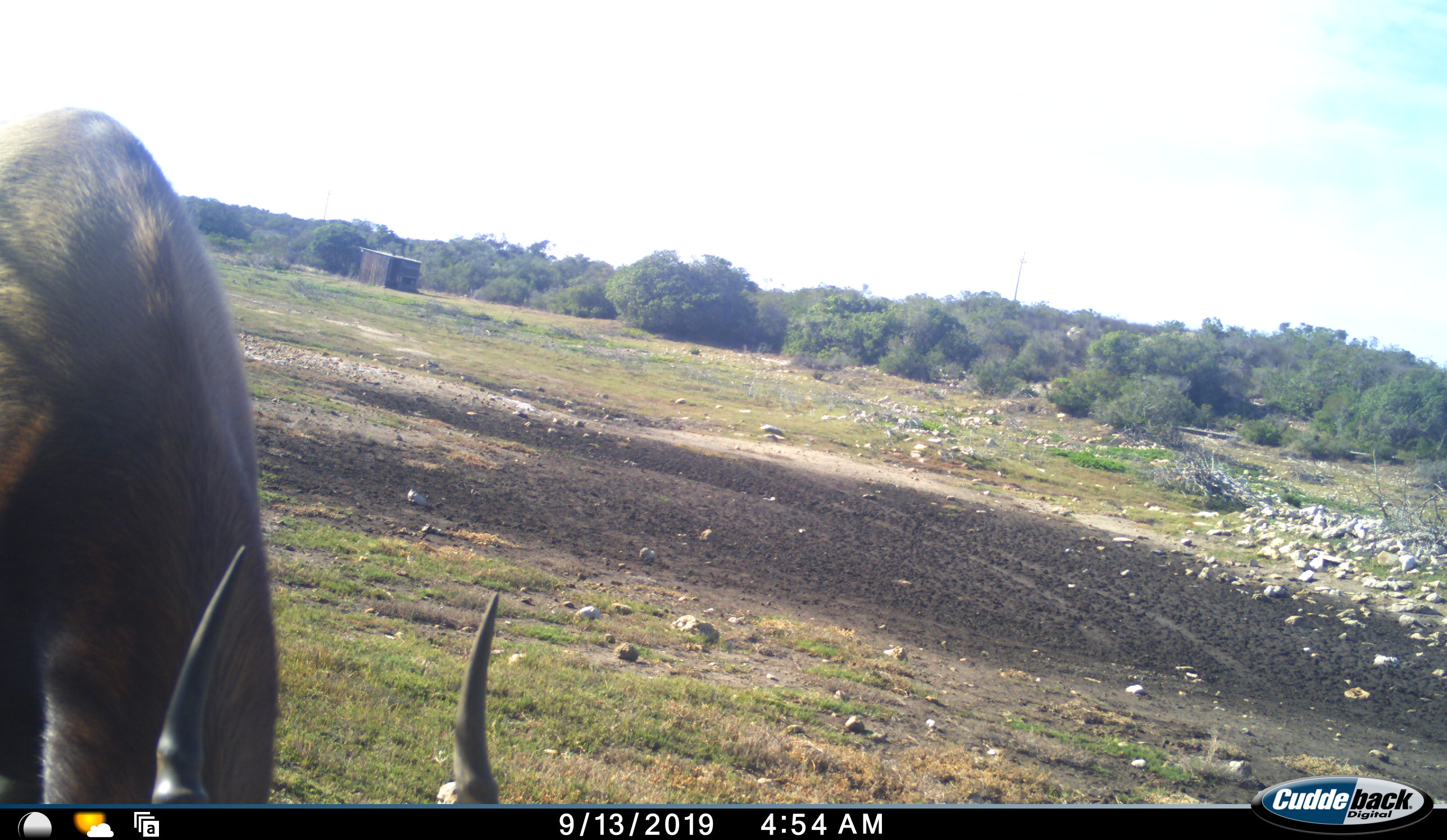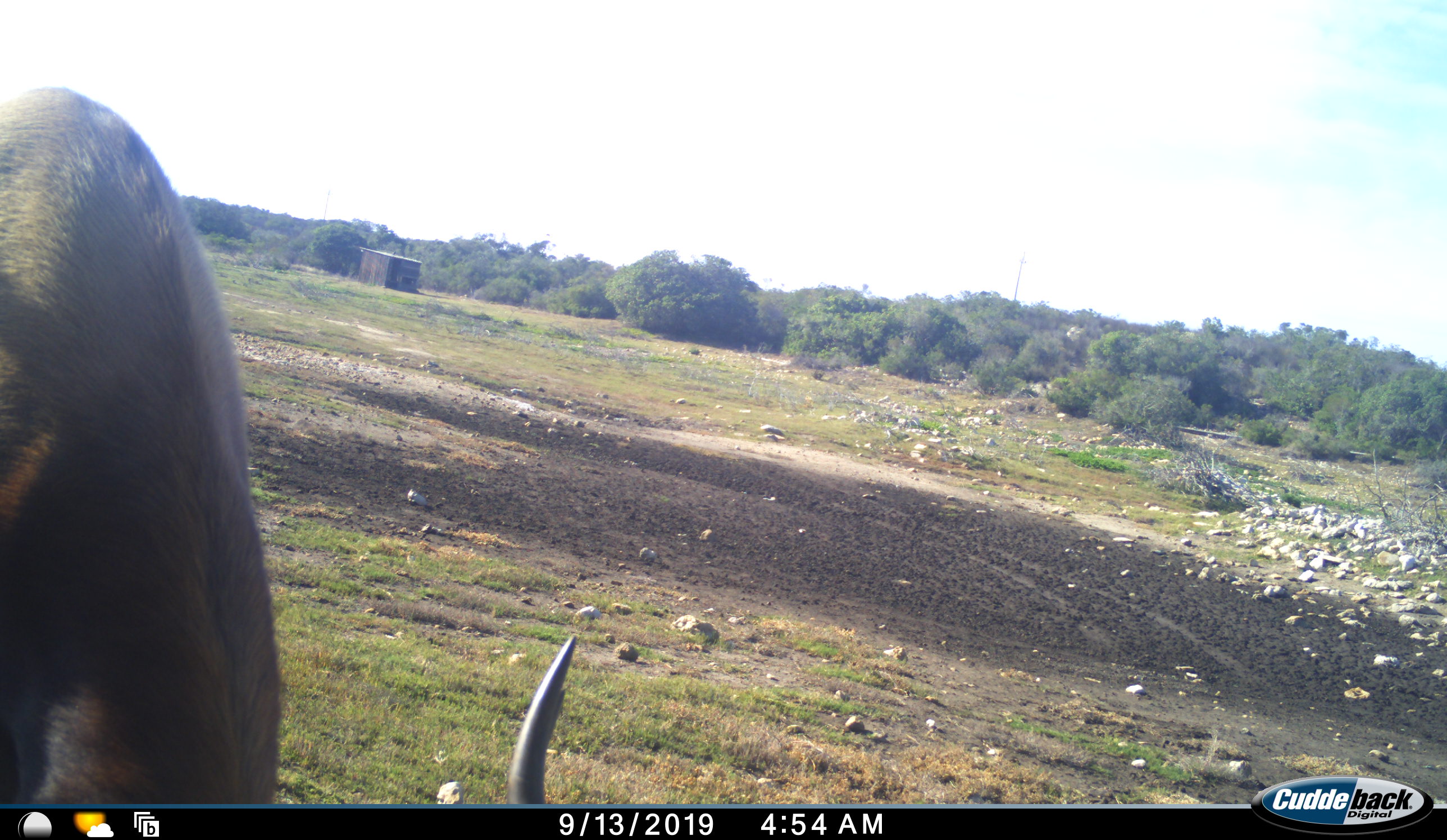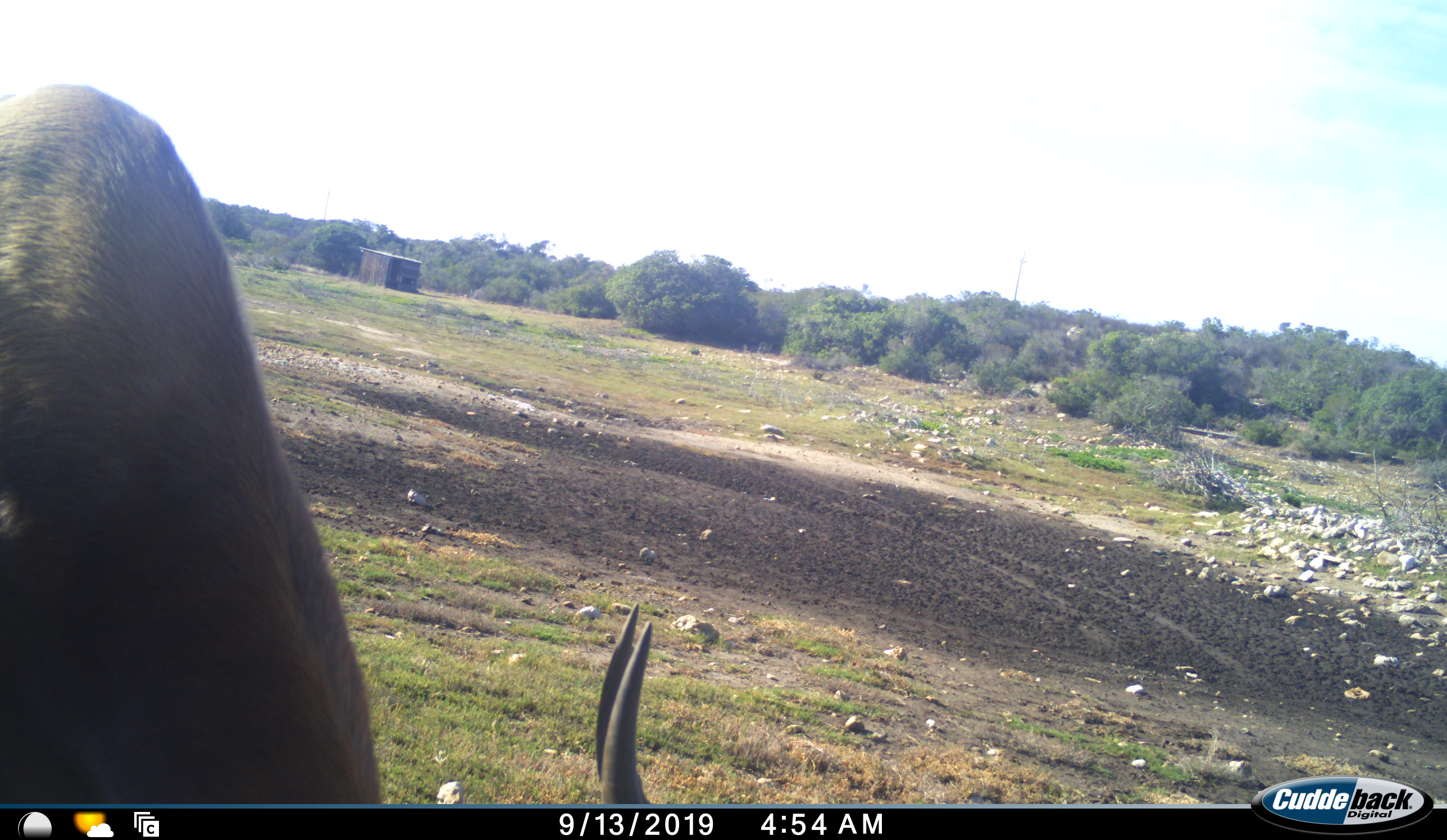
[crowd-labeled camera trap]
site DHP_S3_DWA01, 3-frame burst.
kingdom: Animalia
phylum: Chordata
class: Mammalia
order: Artiodactyla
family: Bovidae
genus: Damaliscus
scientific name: Damaliscus pygargus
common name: bontebok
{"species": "bontebok (Damaliscus pygargus)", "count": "1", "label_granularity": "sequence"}